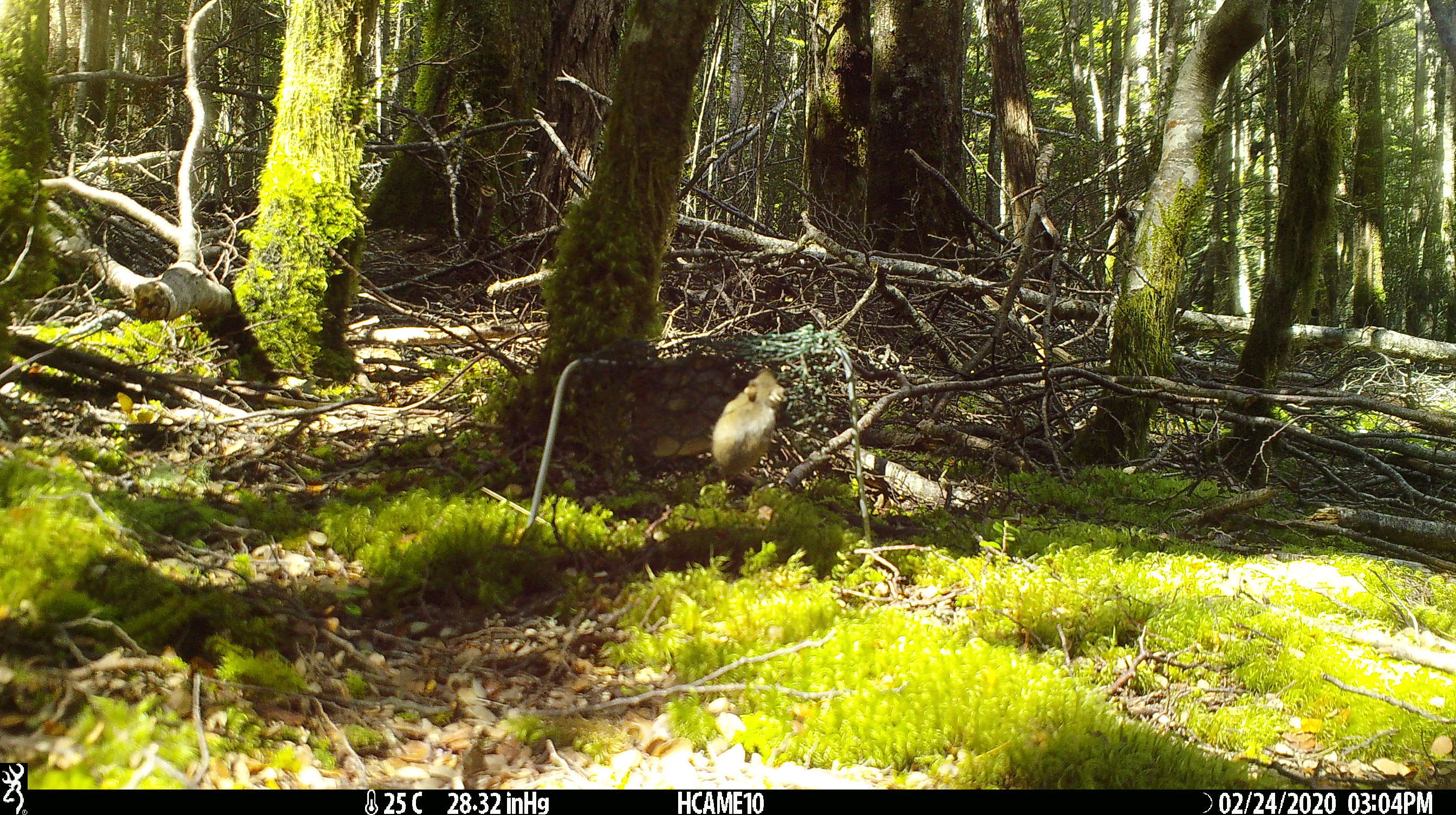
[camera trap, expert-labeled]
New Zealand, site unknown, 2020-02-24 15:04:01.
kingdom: Animalia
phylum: Chordata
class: Mammalia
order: Rodentia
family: Muridae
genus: Mus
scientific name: Mus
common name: mouse